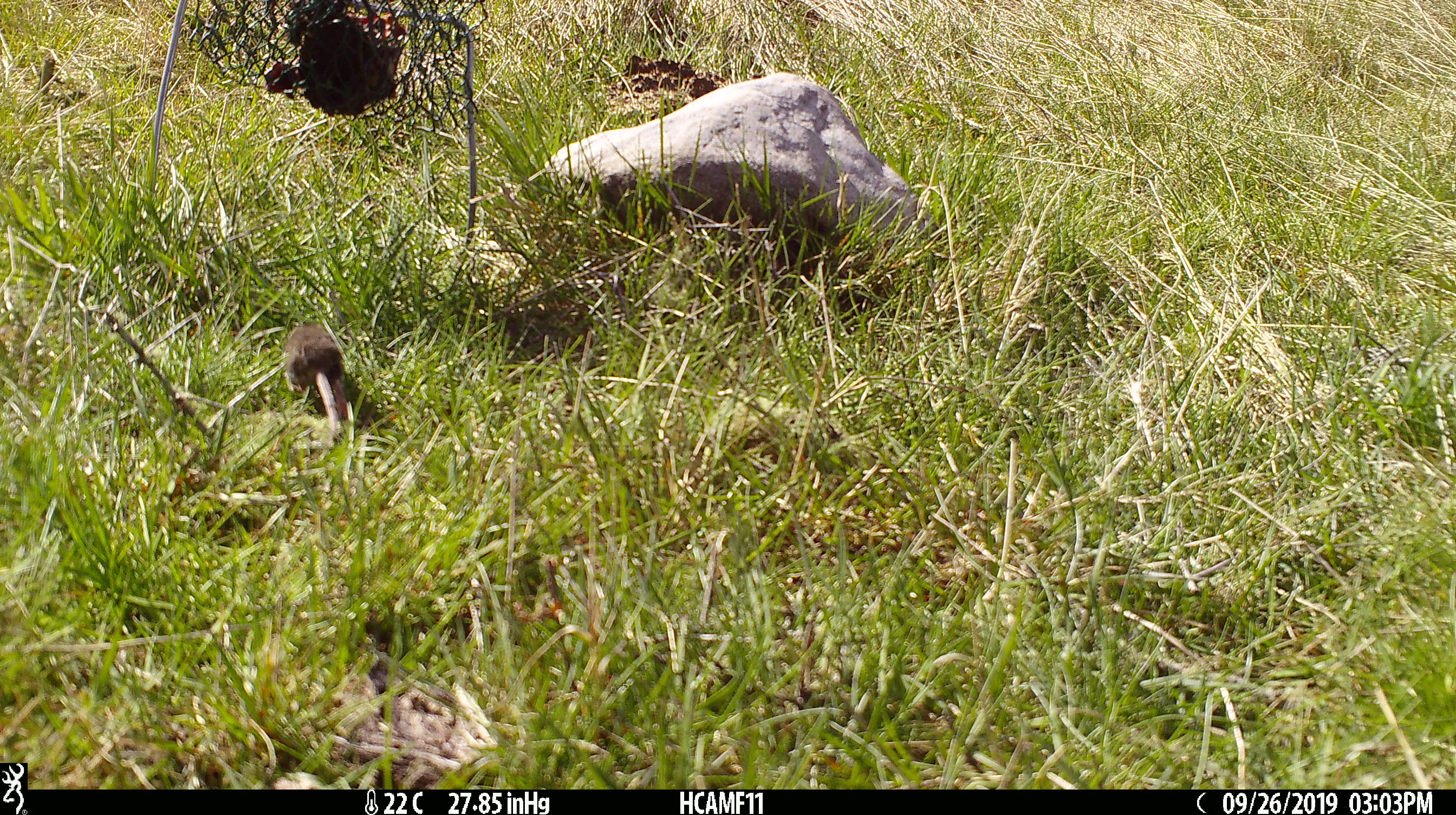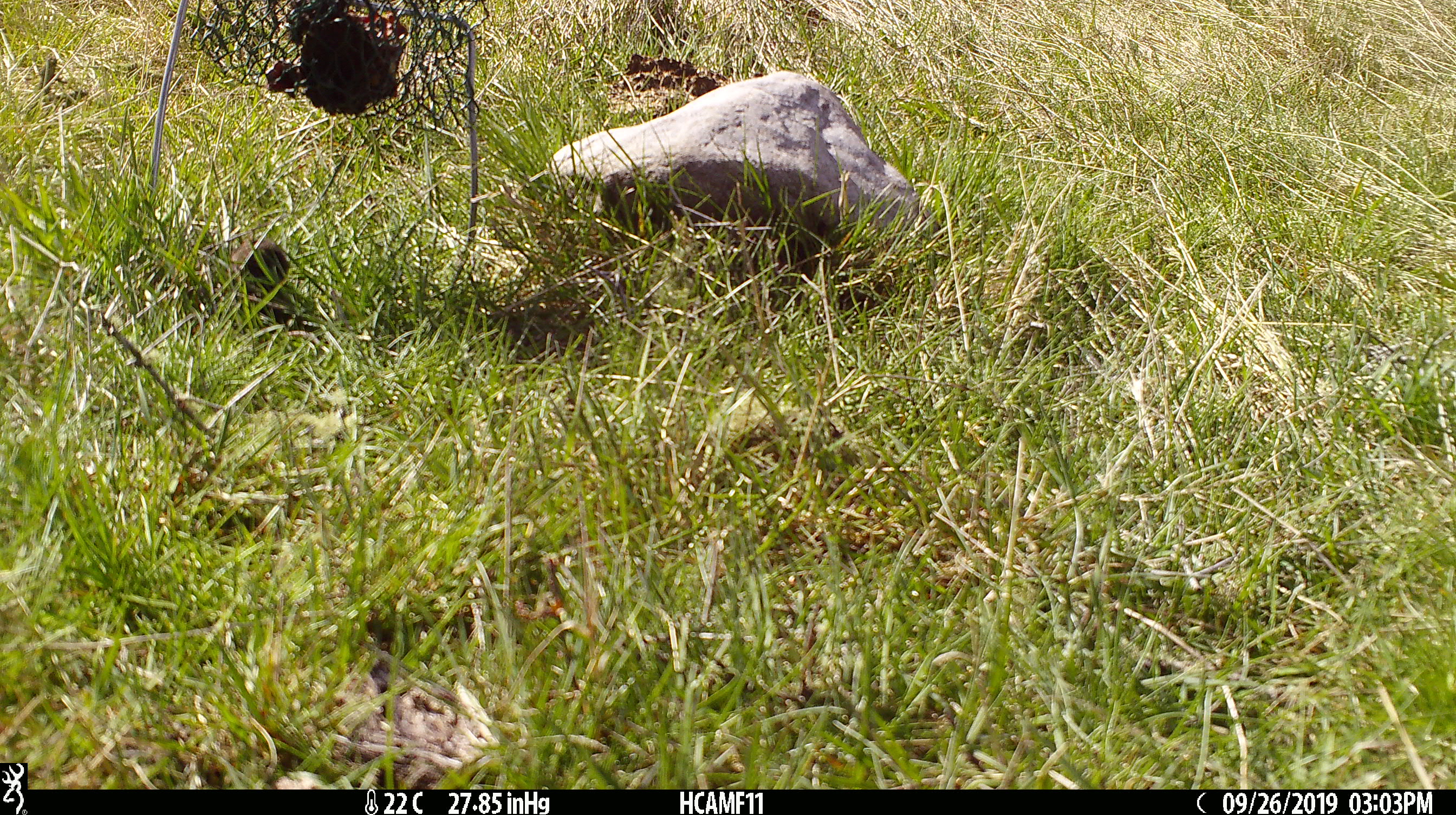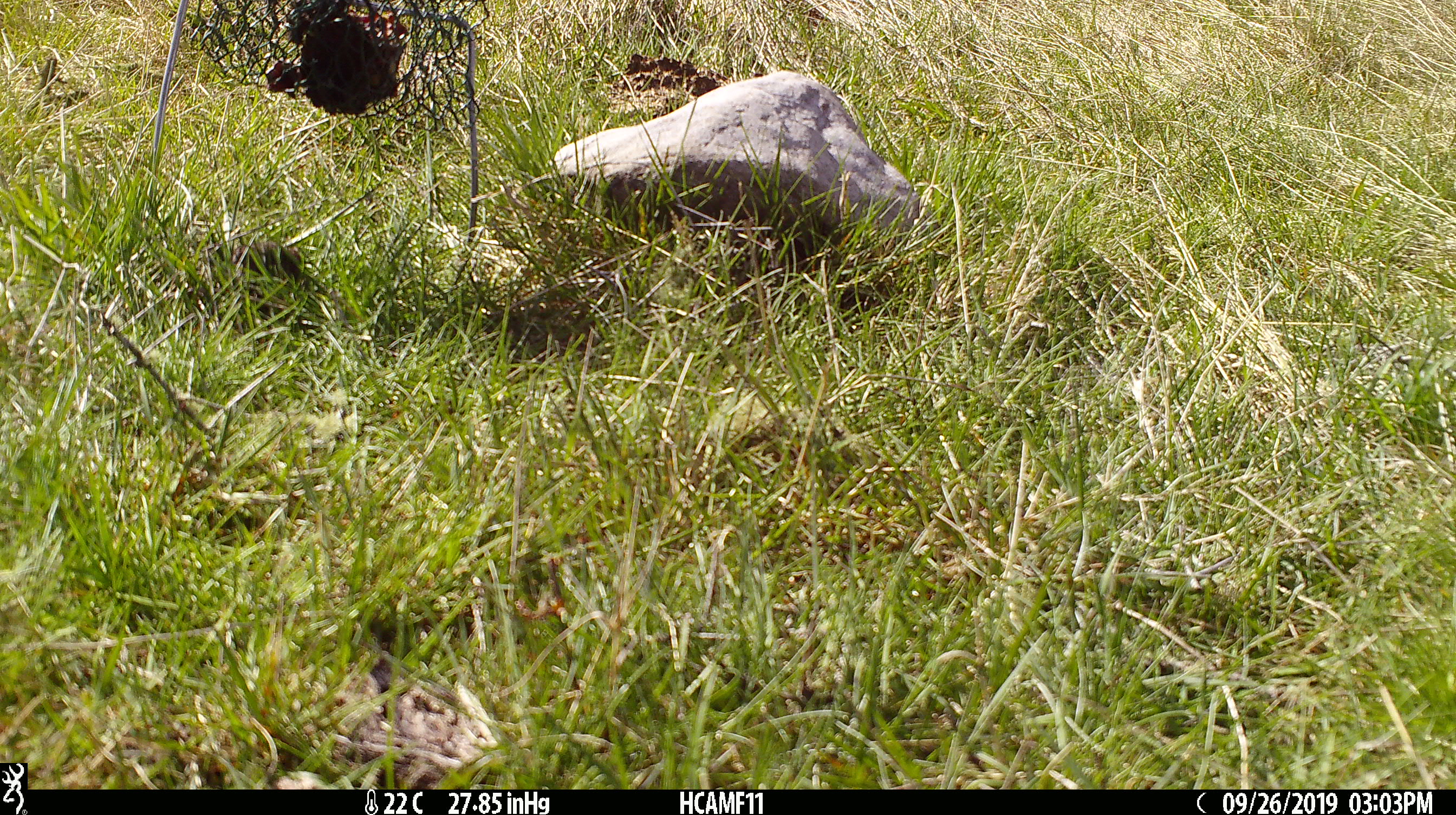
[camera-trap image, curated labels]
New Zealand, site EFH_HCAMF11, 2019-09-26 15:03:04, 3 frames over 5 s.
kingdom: Animalia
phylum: Chordata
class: Mammalia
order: Rodentia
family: Muridae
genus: Mus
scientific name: Mus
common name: mouse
Mouse (Mus).